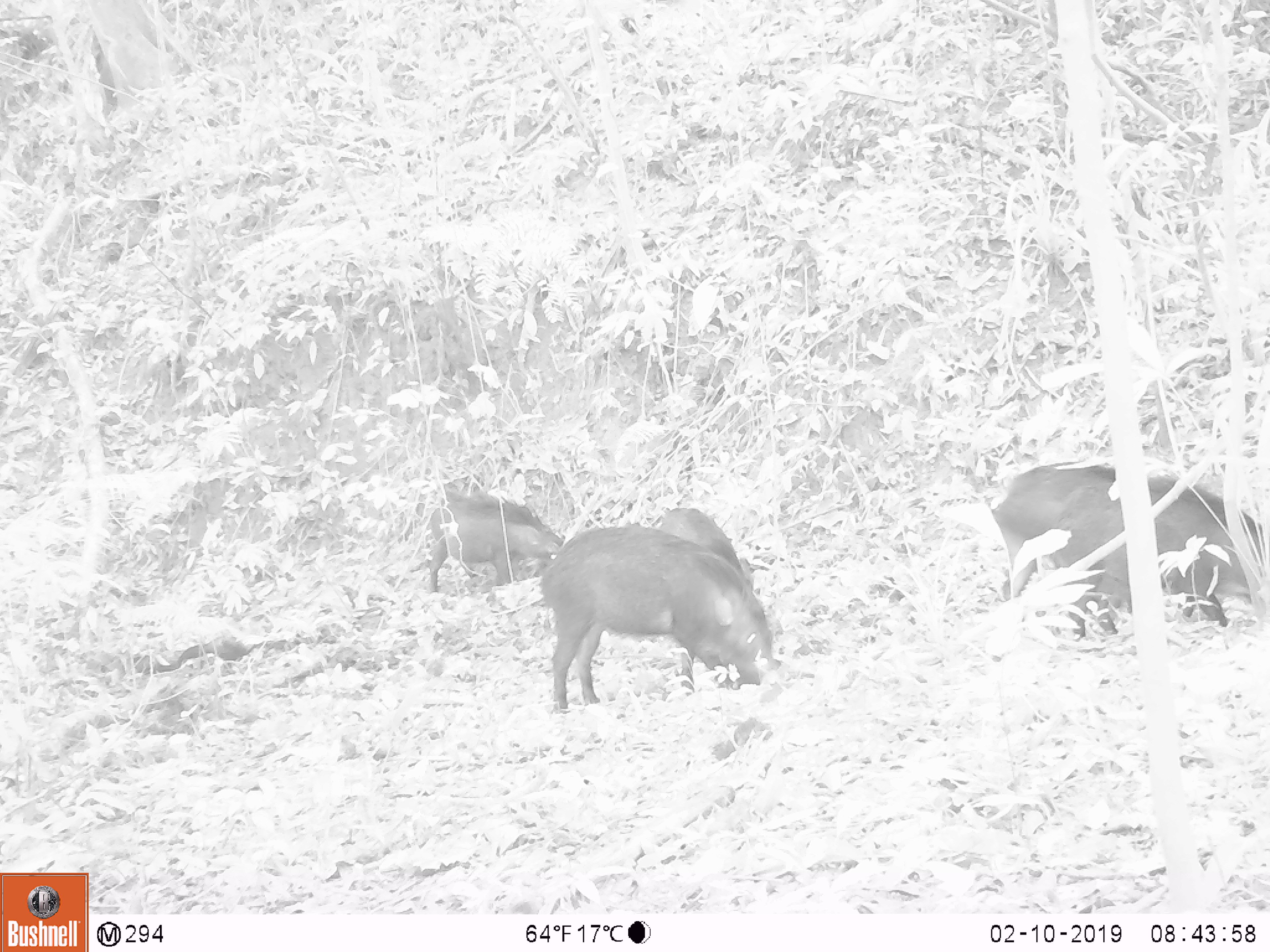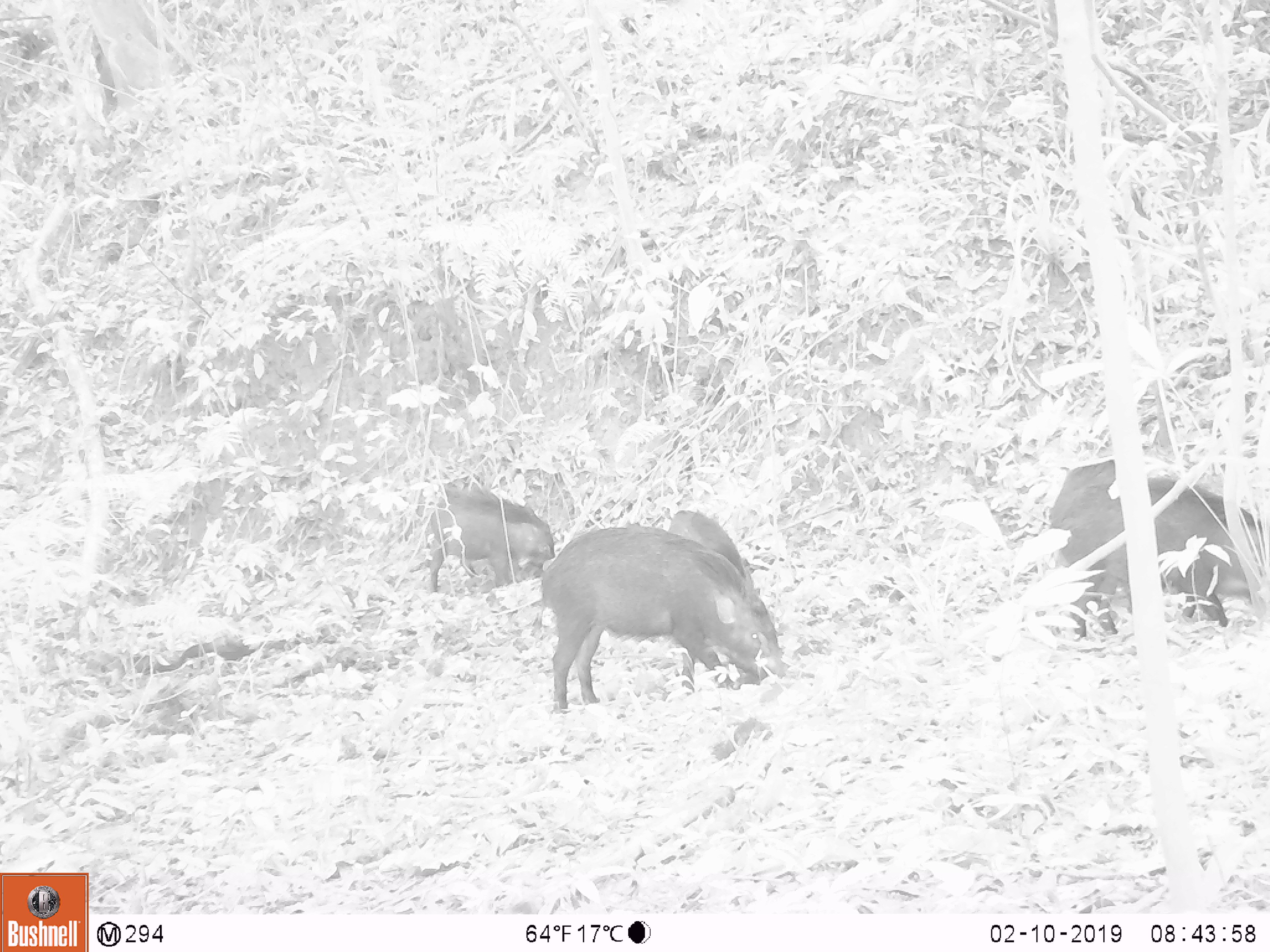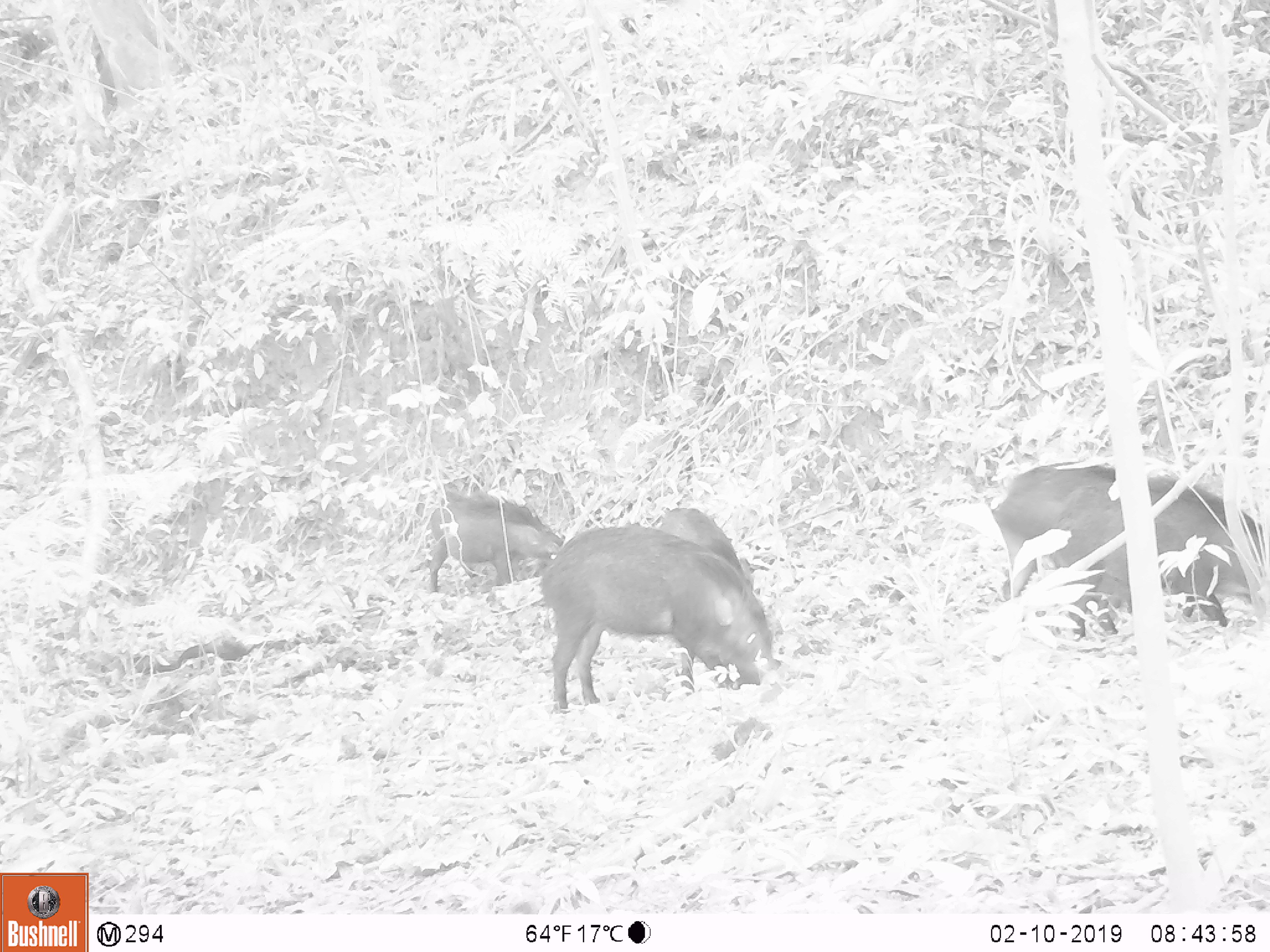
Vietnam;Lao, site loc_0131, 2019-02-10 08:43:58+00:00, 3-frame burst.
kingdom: Animalia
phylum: Chordata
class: Aves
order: Galliformes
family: Phasianidae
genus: Gallus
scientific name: Gallus gallus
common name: red junglefowl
Red junglefowl (Gallus gallus). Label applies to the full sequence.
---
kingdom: Animalia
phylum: Chordata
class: Mammalia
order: Artiodactyla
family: Suidae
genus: Sus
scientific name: Sus scrofa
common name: eurasian wild pig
Eurasian wild pig (Sus scrofa). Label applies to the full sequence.